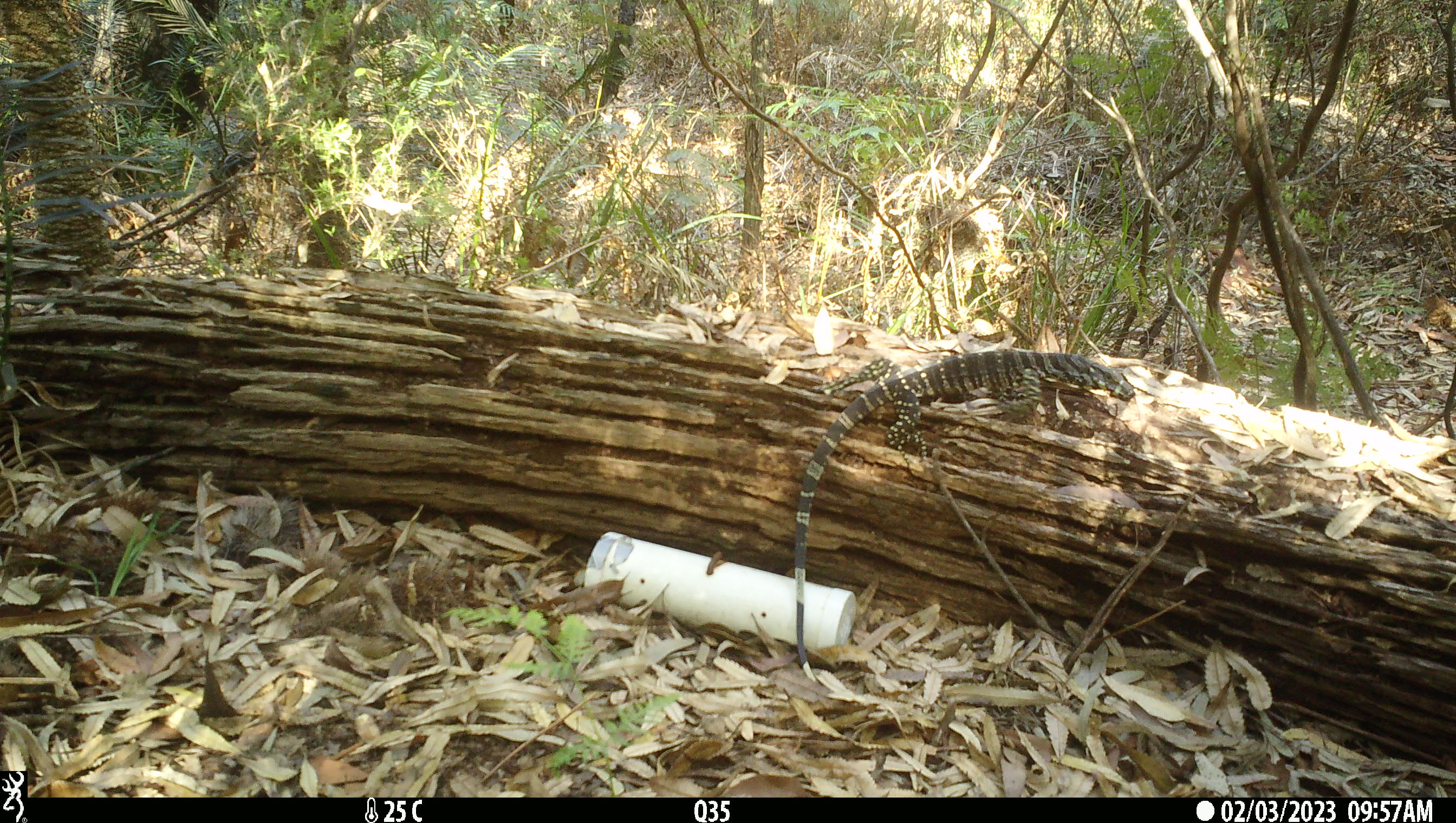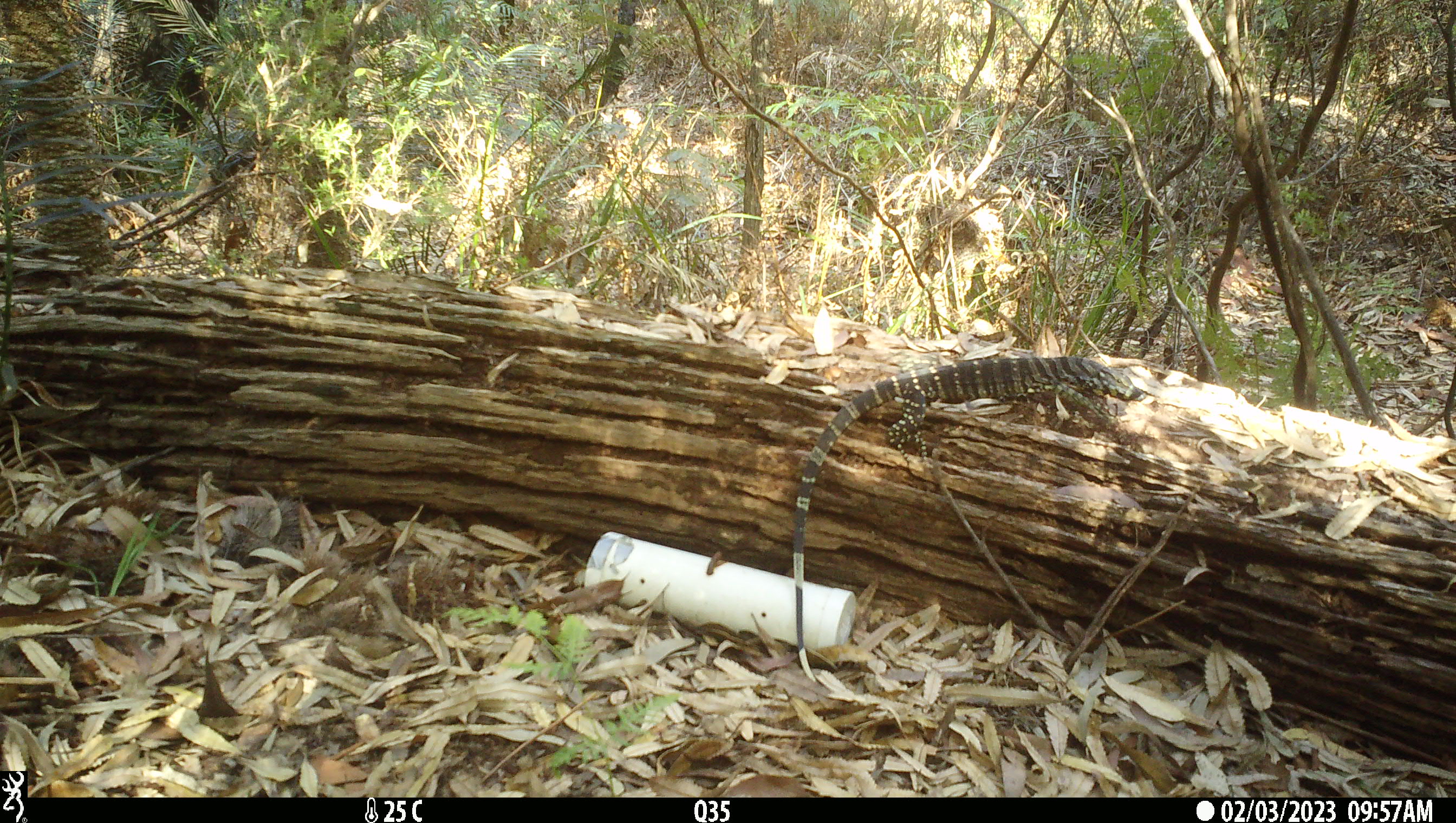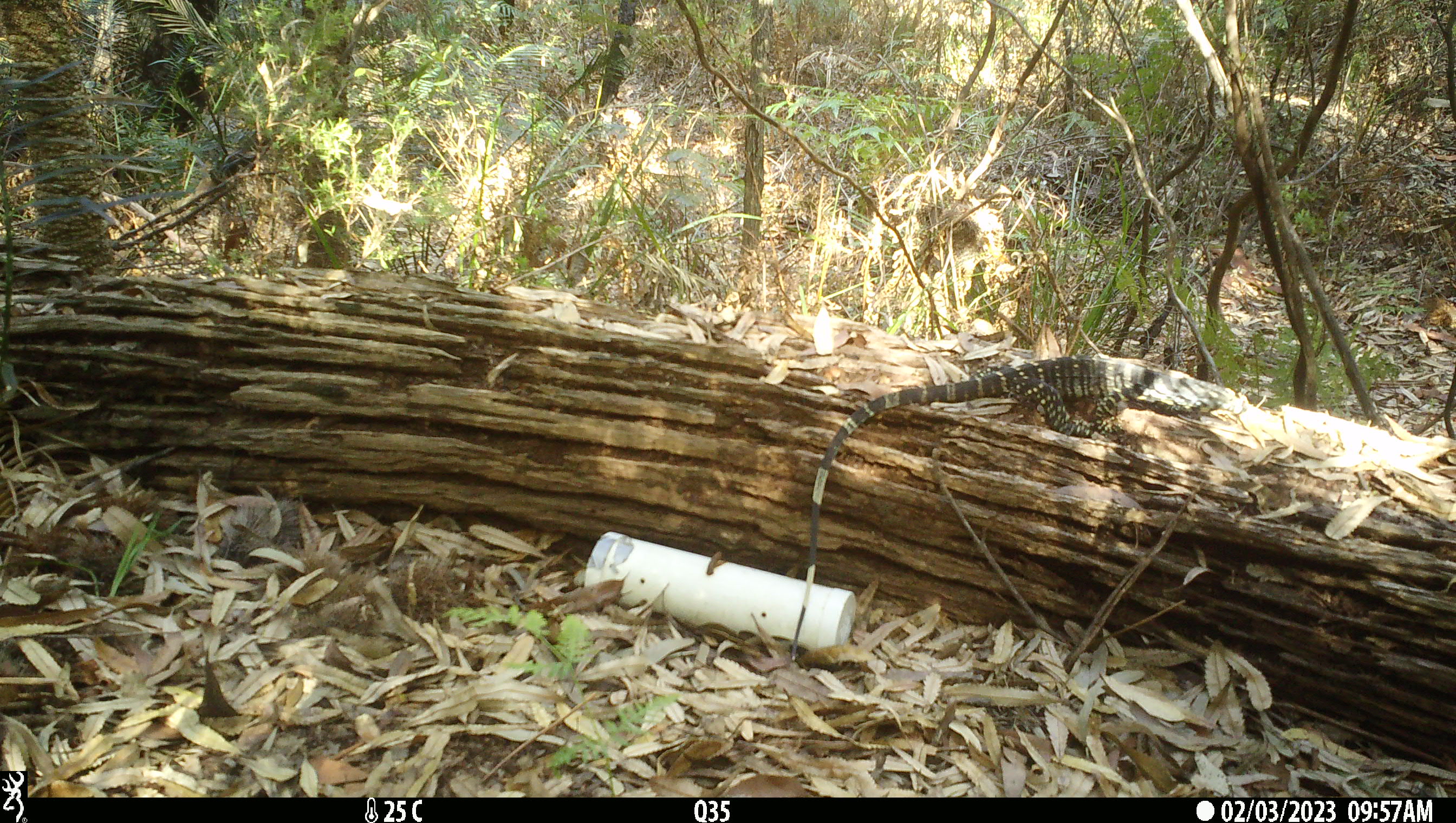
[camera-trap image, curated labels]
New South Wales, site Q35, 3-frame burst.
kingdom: Animalia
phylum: Chordata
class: Reptilia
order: Squamata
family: Varanidae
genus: Varanus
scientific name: Varanus varius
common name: lace monitor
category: goanna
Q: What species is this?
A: Goanna (lace monitor) (Varanus varius).